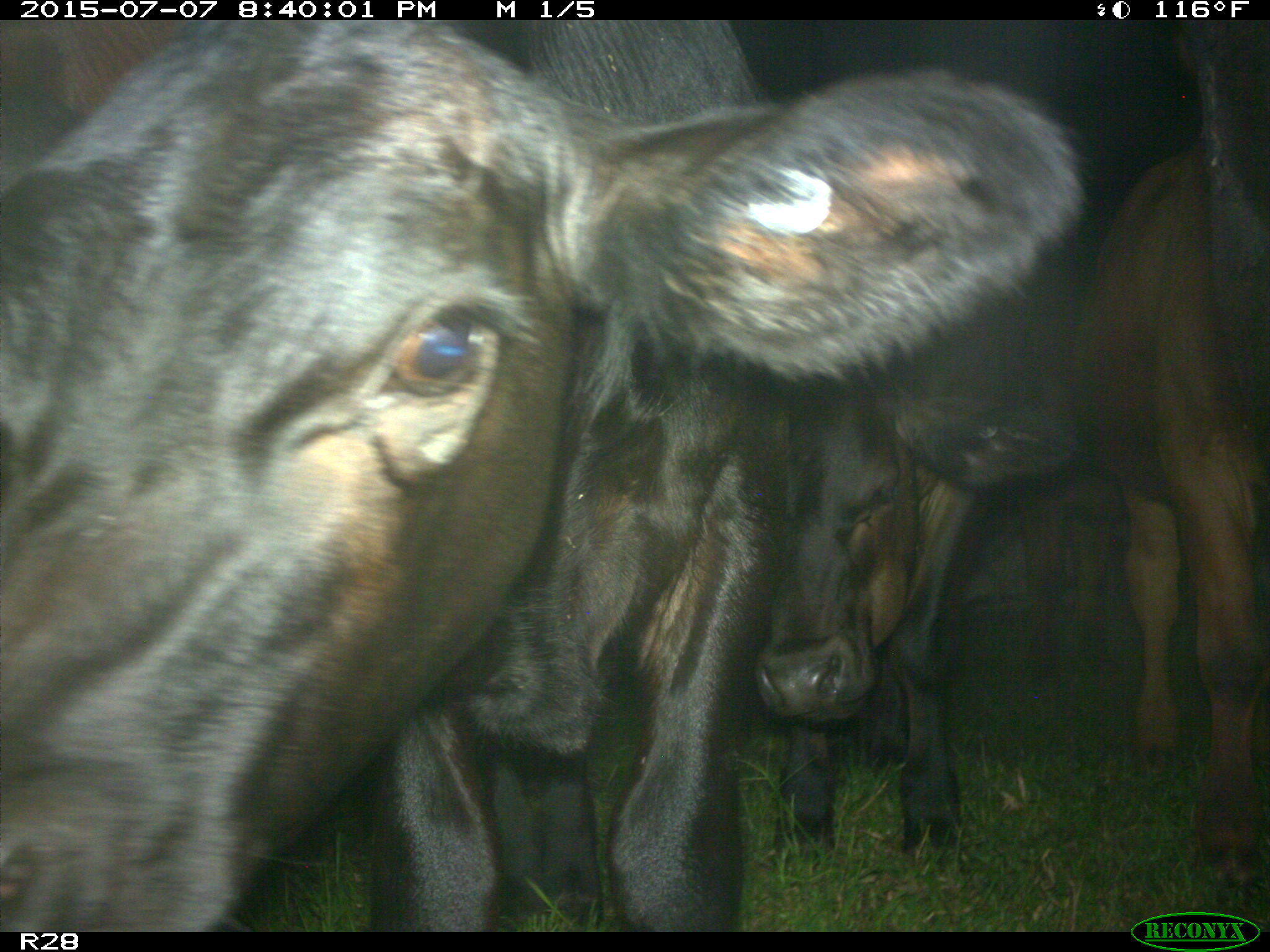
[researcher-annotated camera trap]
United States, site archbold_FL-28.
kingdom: Animalia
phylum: Chordata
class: Mammalia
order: Artiodactyla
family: Bovidae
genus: Bos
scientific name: Bos taurus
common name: domestic cow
Bos taurus (domestic cow).